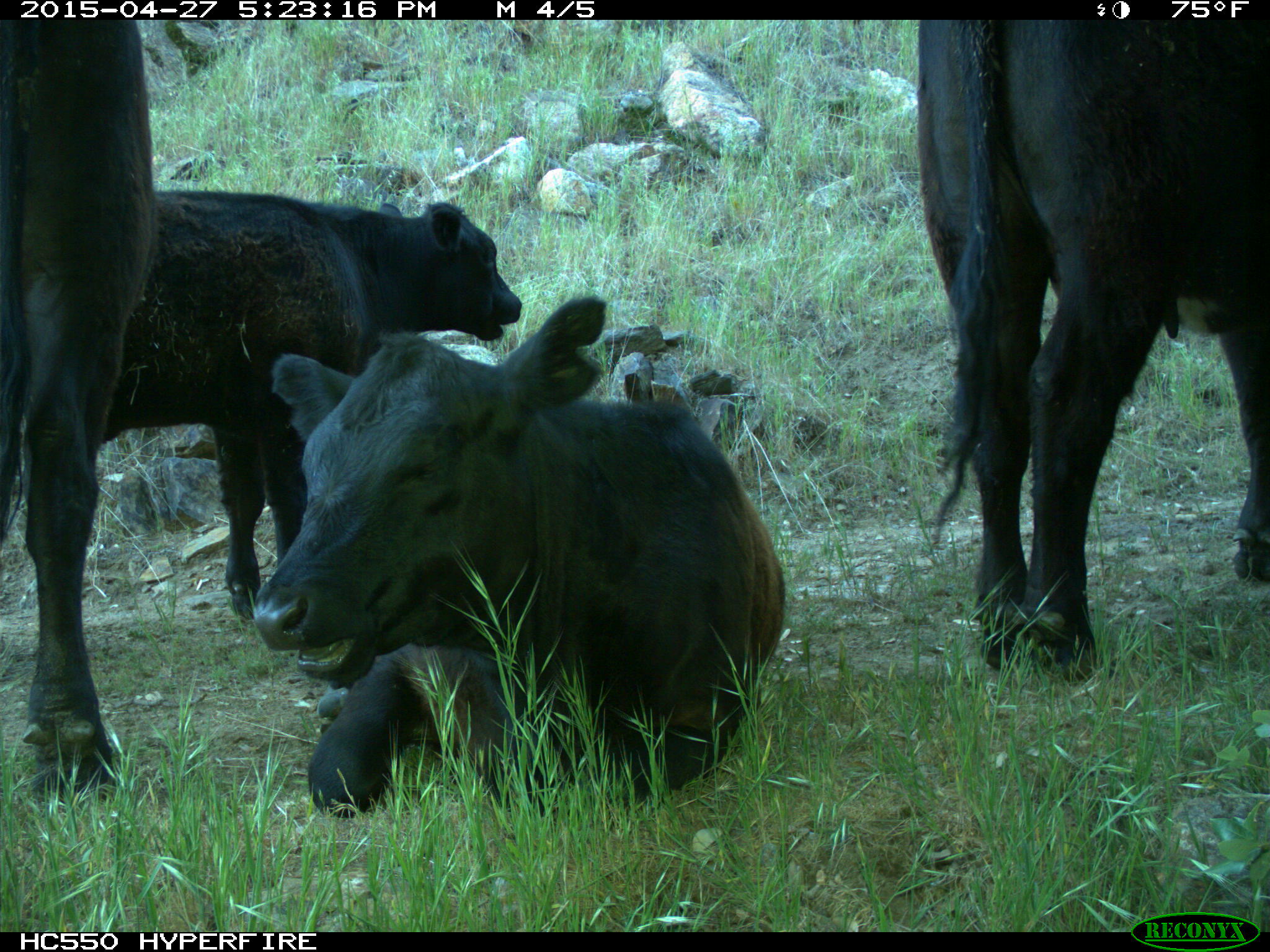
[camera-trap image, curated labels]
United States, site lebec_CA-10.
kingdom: Animalia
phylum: Chordata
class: Mammalia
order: Artiodactyla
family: Bovidae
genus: Bos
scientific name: Bos taurus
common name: domestic cow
Bos taurus (domestic cow).